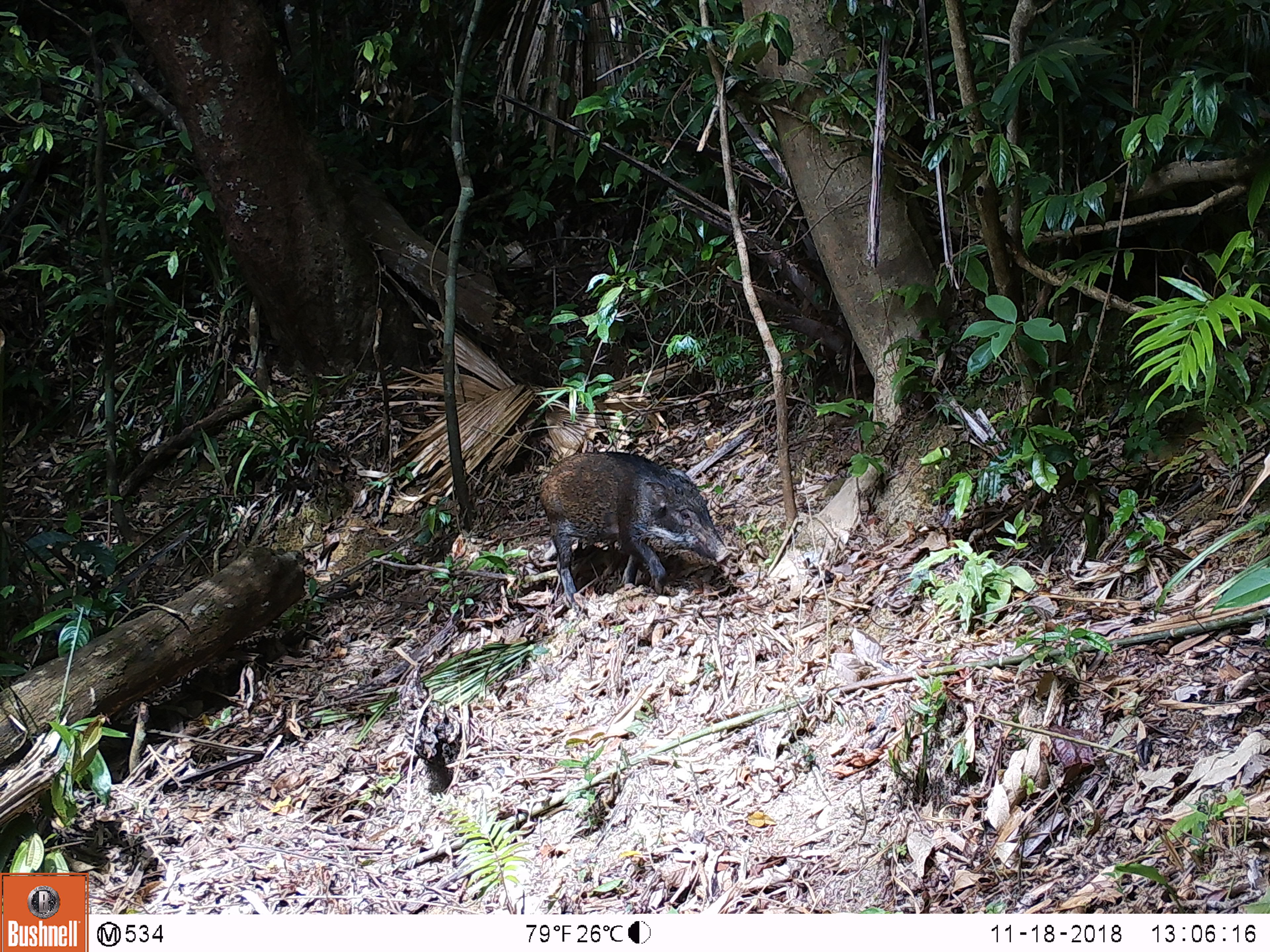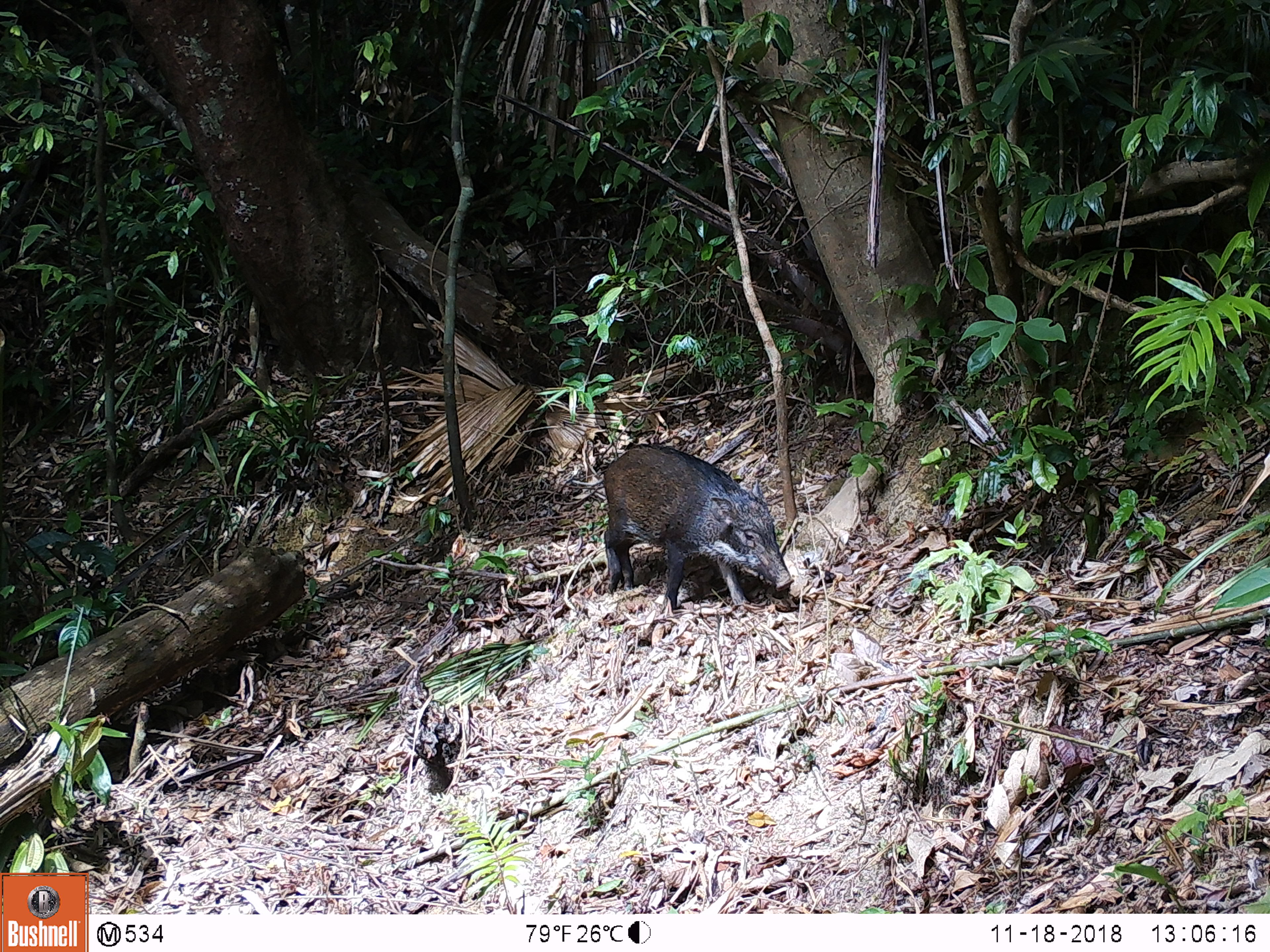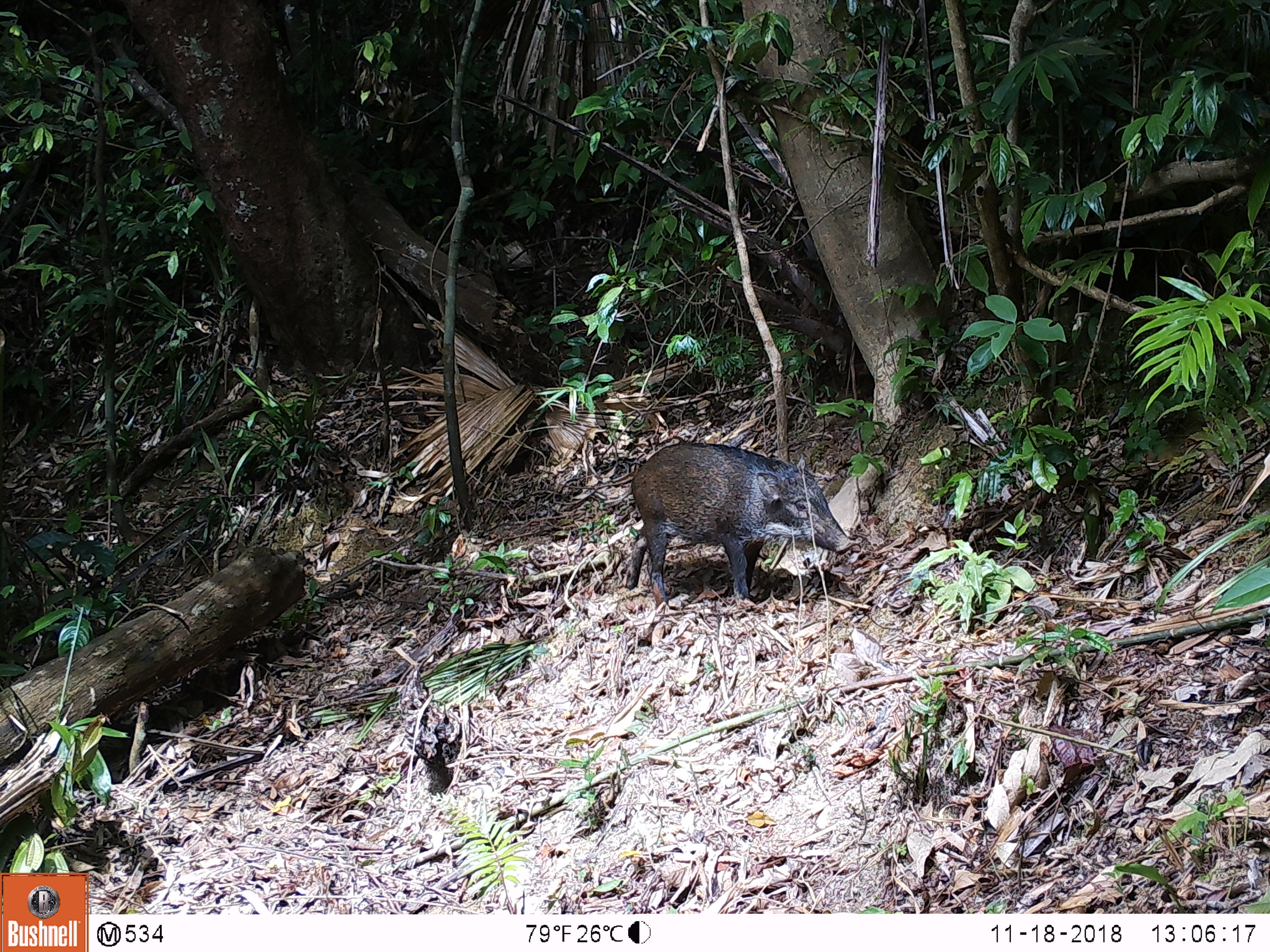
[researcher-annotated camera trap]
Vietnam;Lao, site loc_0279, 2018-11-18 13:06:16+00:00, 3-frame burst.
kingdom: Animalia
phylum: Chordata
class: Mammalia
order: Artiodactyla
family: Suidae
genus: Sus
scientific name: Sus scrofa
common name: eurasian wild pig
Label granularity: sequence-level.